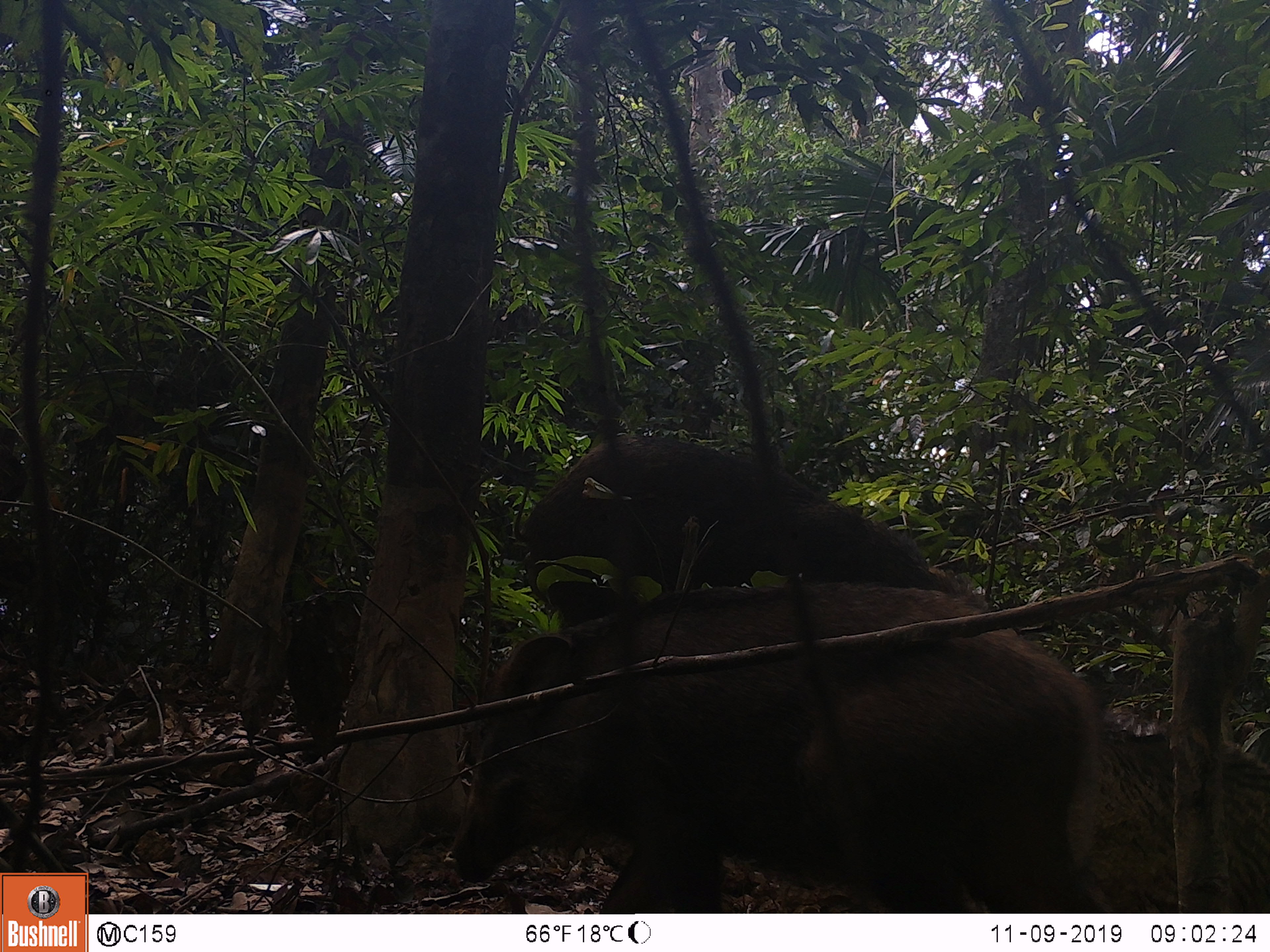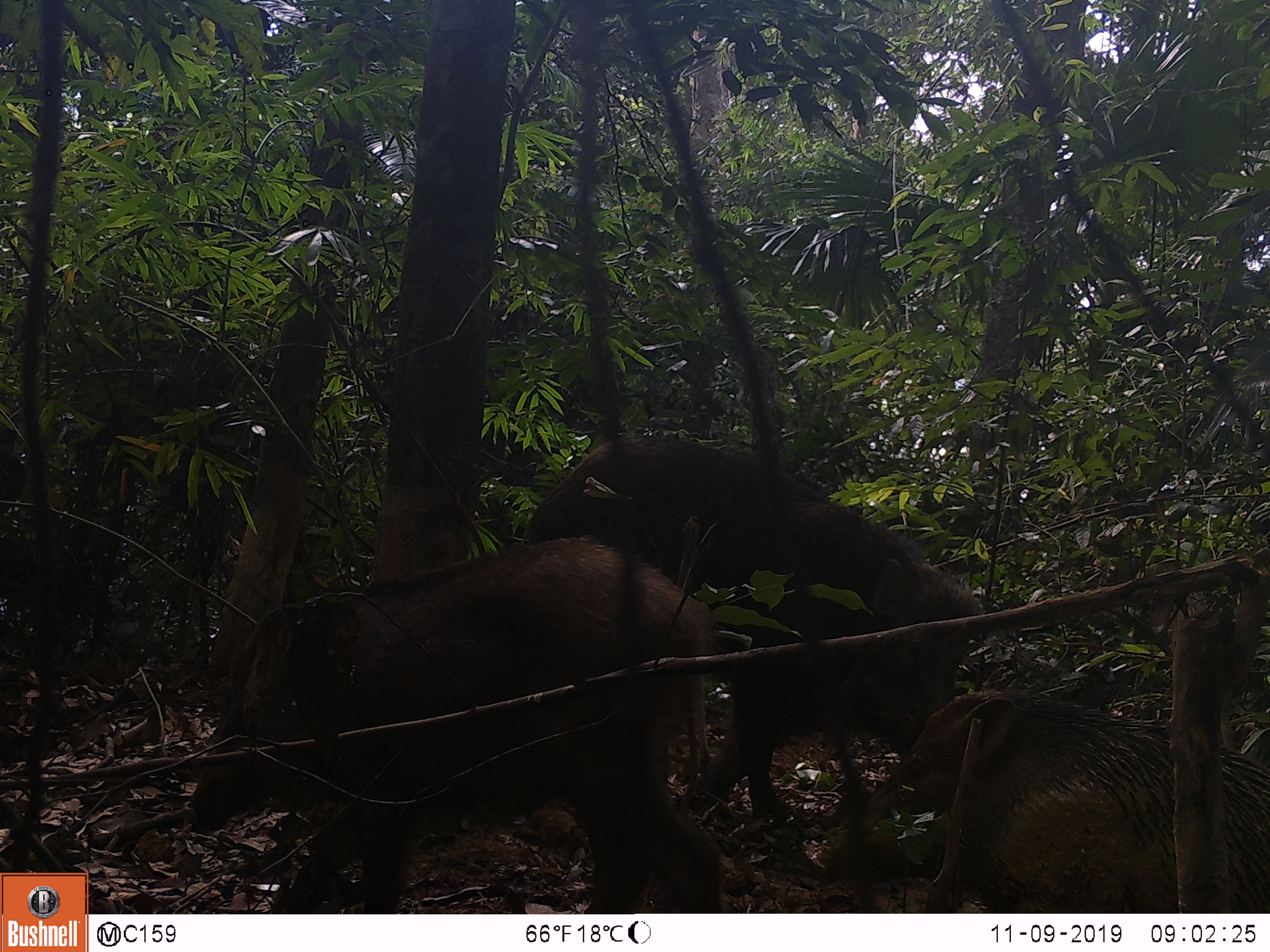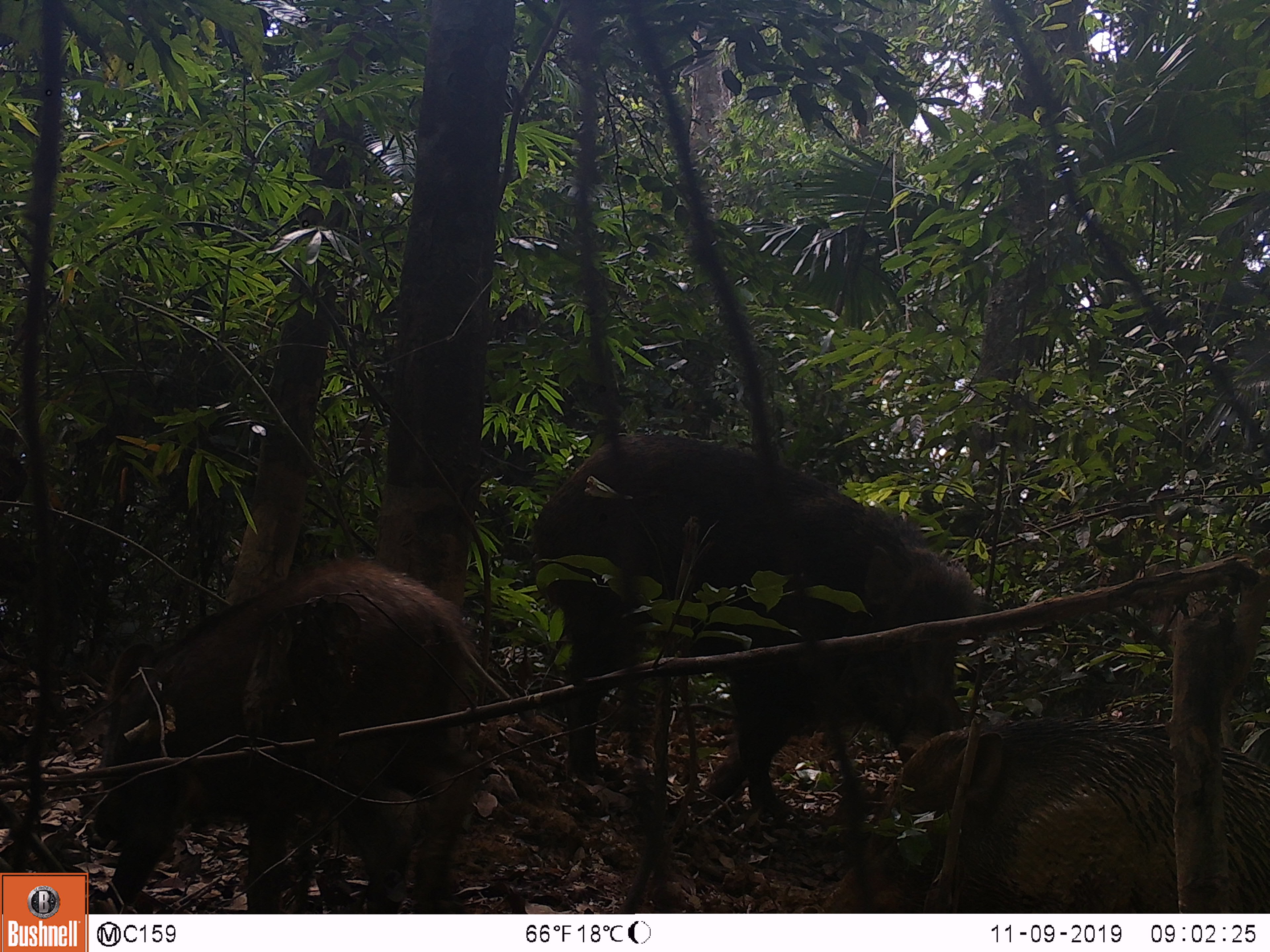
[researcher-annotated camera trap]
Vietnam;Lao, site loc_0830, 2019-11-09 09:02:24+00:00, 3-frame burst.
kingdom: Animalia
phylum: Chordata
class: Mammalia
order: Artiodactyla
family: Suidae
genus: Sus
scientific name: Sus scrofa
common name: eurasian wild pig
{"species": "eurasian wild pig (Sus scrofa)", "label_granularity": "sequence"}